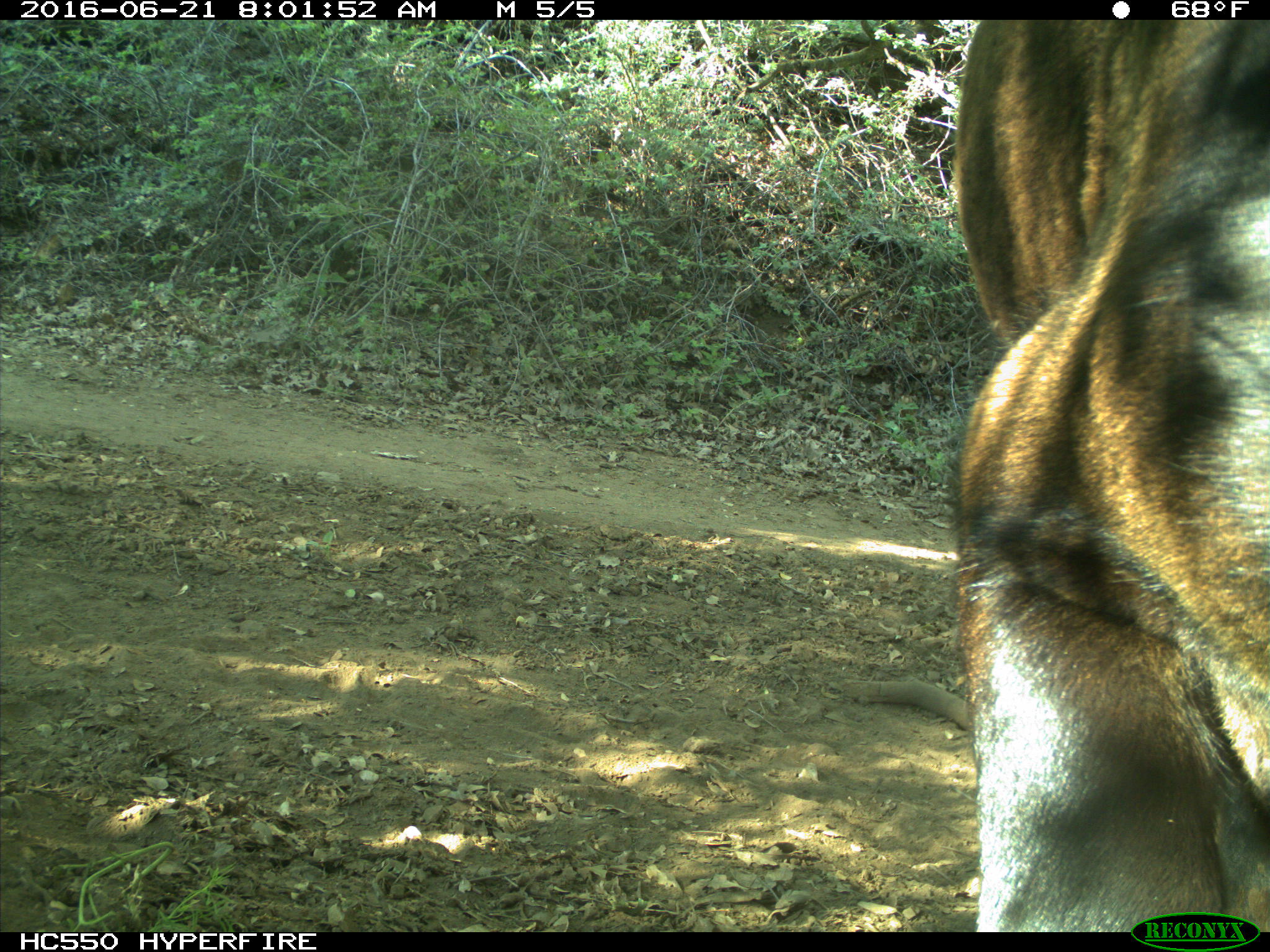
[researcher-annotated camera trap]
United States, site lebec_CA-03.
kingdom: Animalia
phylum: Chordata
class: Mammalia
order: Artiodactyla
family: Bovidae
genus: Bos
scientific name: Bos taurus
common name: domestic cow